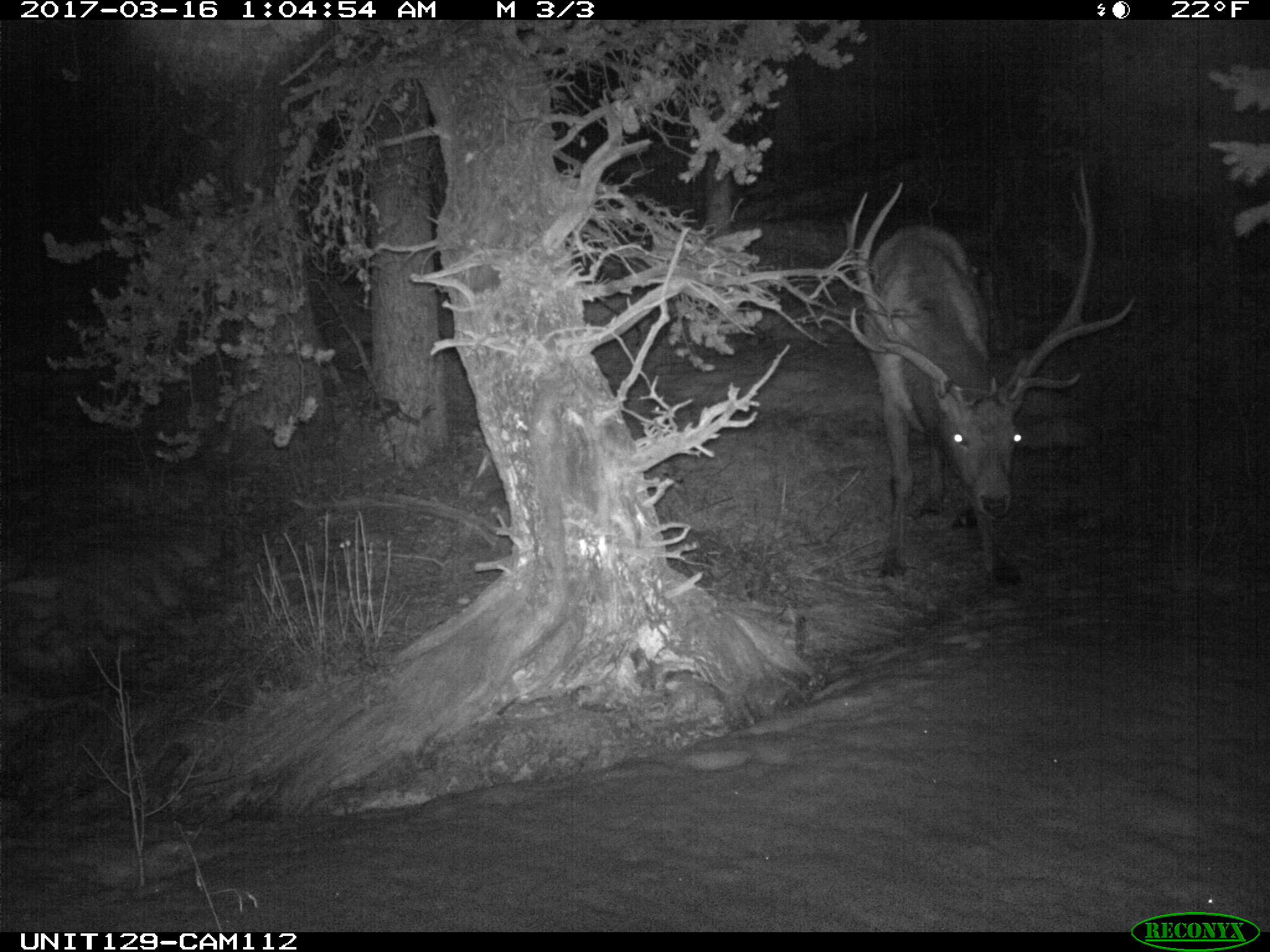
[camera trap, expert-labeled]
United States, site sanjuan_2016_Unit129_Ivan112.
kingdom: Animalia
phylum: Chordata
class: Mammalia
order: Artiodactyla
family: Cervidae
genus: Cervus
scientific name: Cervus elaphus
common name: red deer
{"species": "Cervus elaphus (red deer)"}